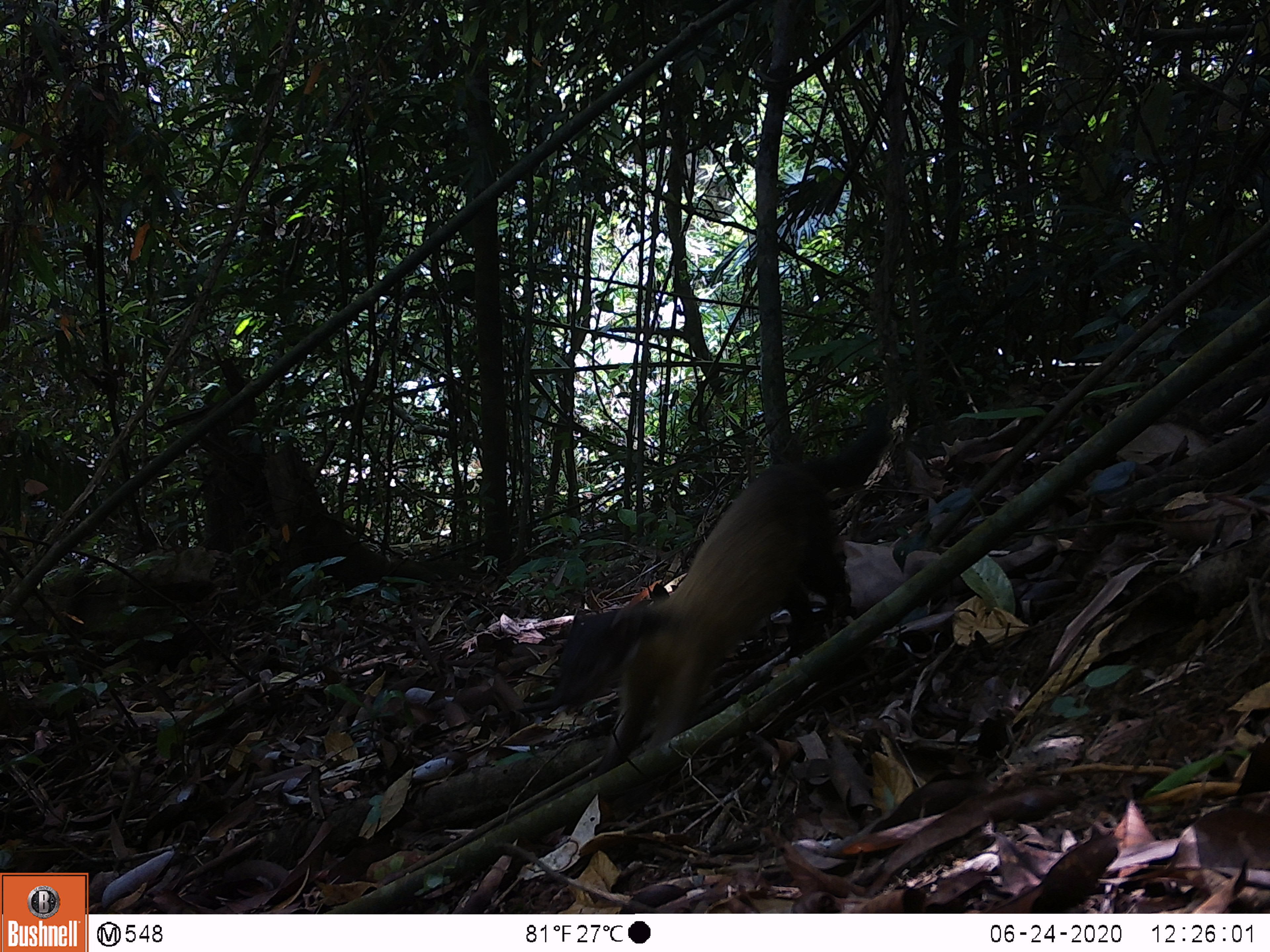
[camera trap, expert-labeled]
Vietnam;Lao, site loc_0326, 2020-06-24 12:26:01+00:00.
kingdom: Animalia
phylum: Chordata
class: Mammalia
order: Carnivora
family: Mustelidae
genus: Martes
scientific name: Martes flavigula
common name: yellow-throated marten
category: yellow throated marten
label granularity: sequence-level